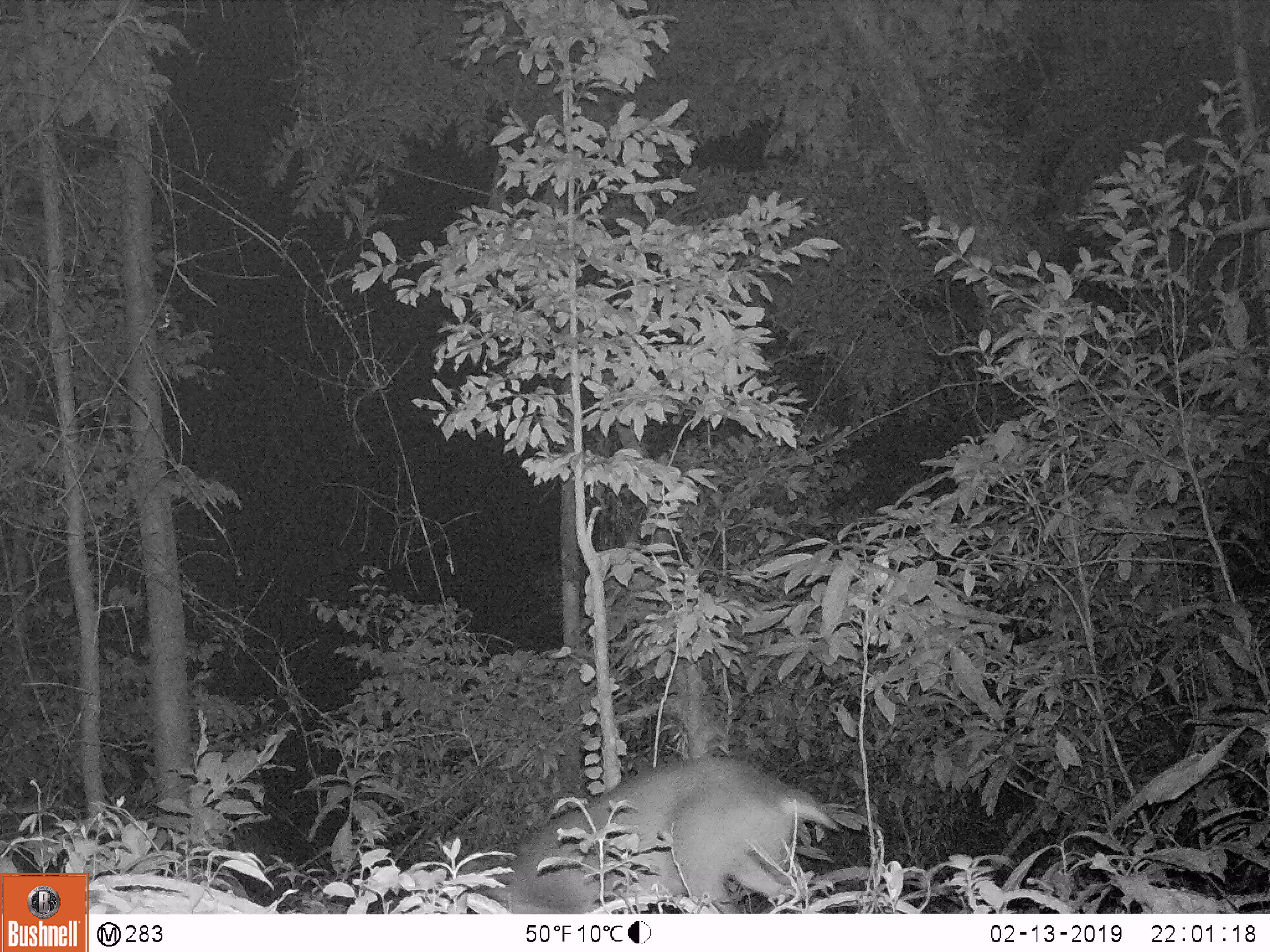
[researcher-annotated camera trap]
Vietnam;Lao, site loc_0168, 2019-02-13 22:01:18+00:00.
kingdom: Animalia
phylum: Chordata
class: Mammalia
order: Artiodactyla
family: Cervidae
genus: Muntiacus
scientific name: Muntiacus vuquangensis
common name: large-antlered muntjac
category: large antlered muntjac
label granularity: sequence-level